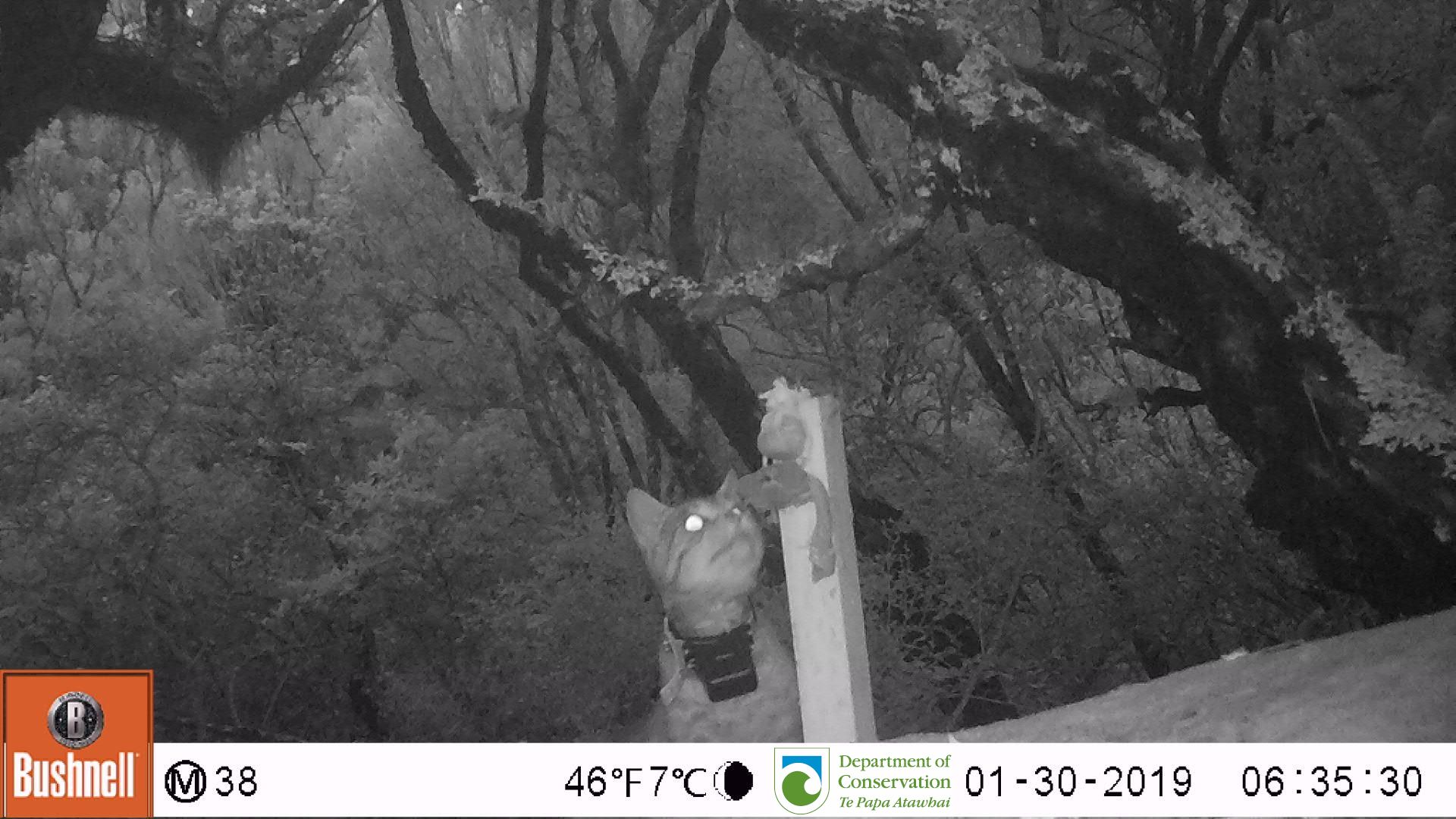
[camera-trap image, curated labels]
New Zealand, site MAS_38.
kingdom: Animalia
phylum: Chordata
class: Mammalia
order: Carnivora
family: Felidae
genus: Felis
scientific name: Felis catus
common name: domestic cat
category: cat